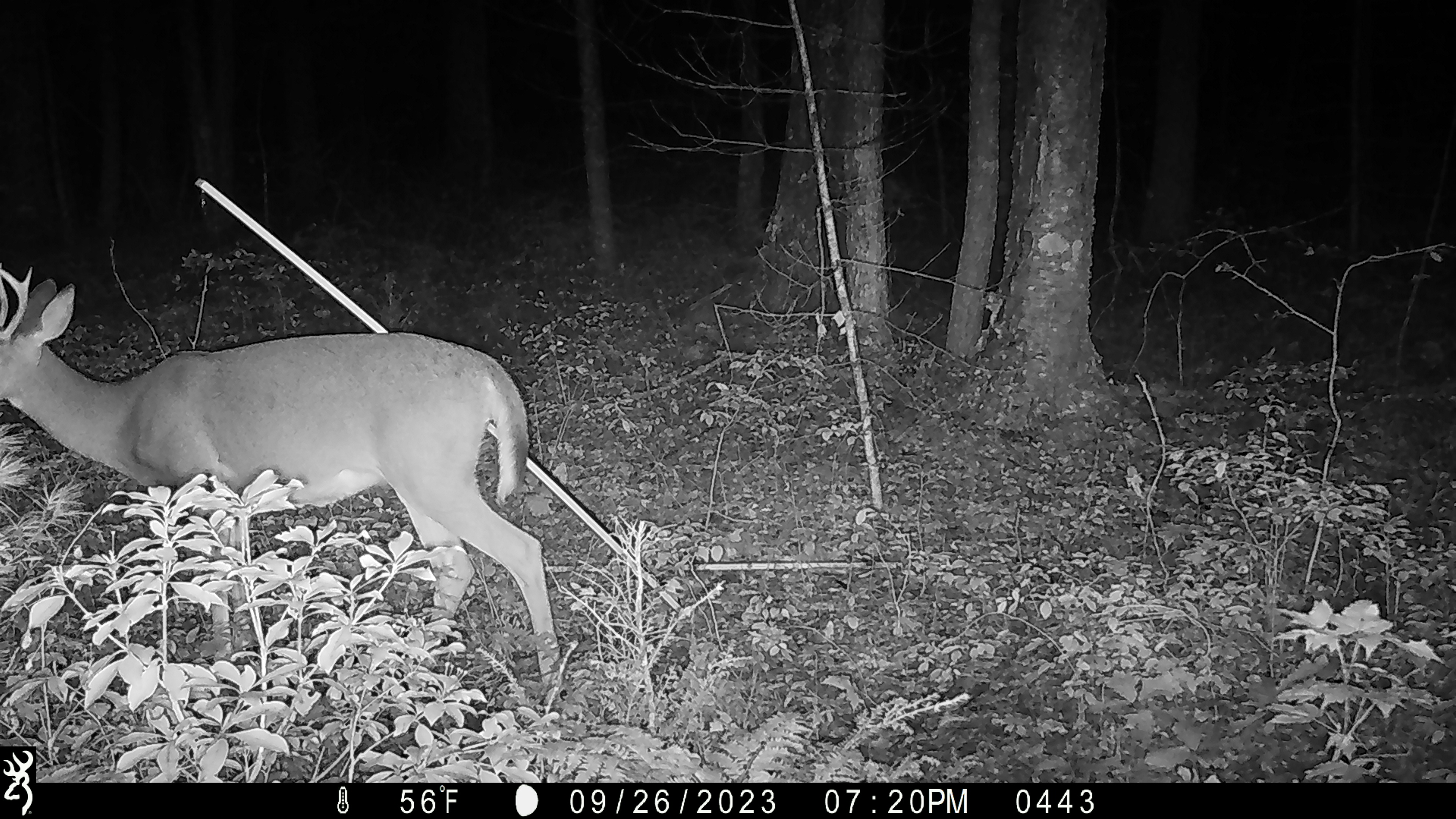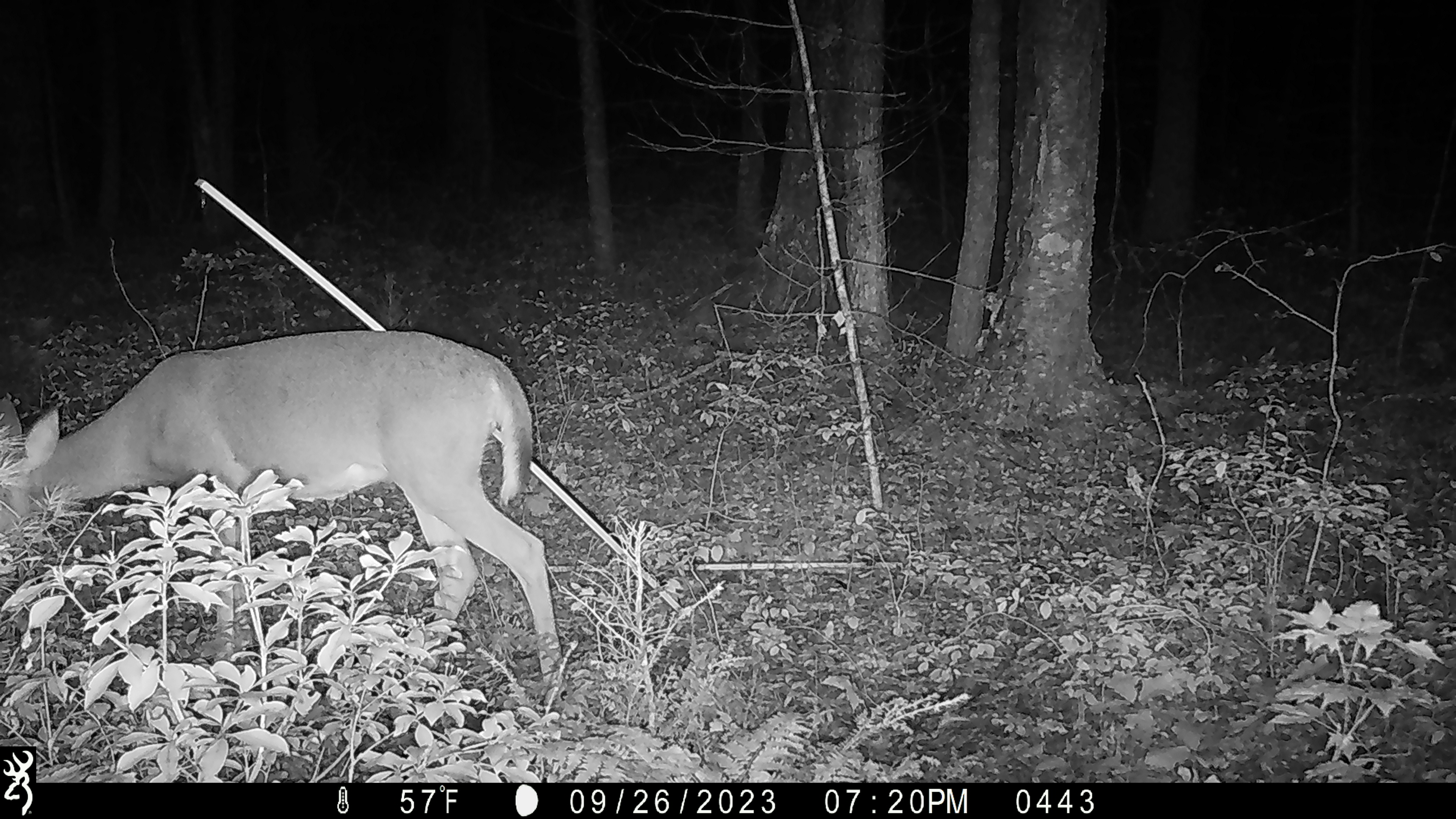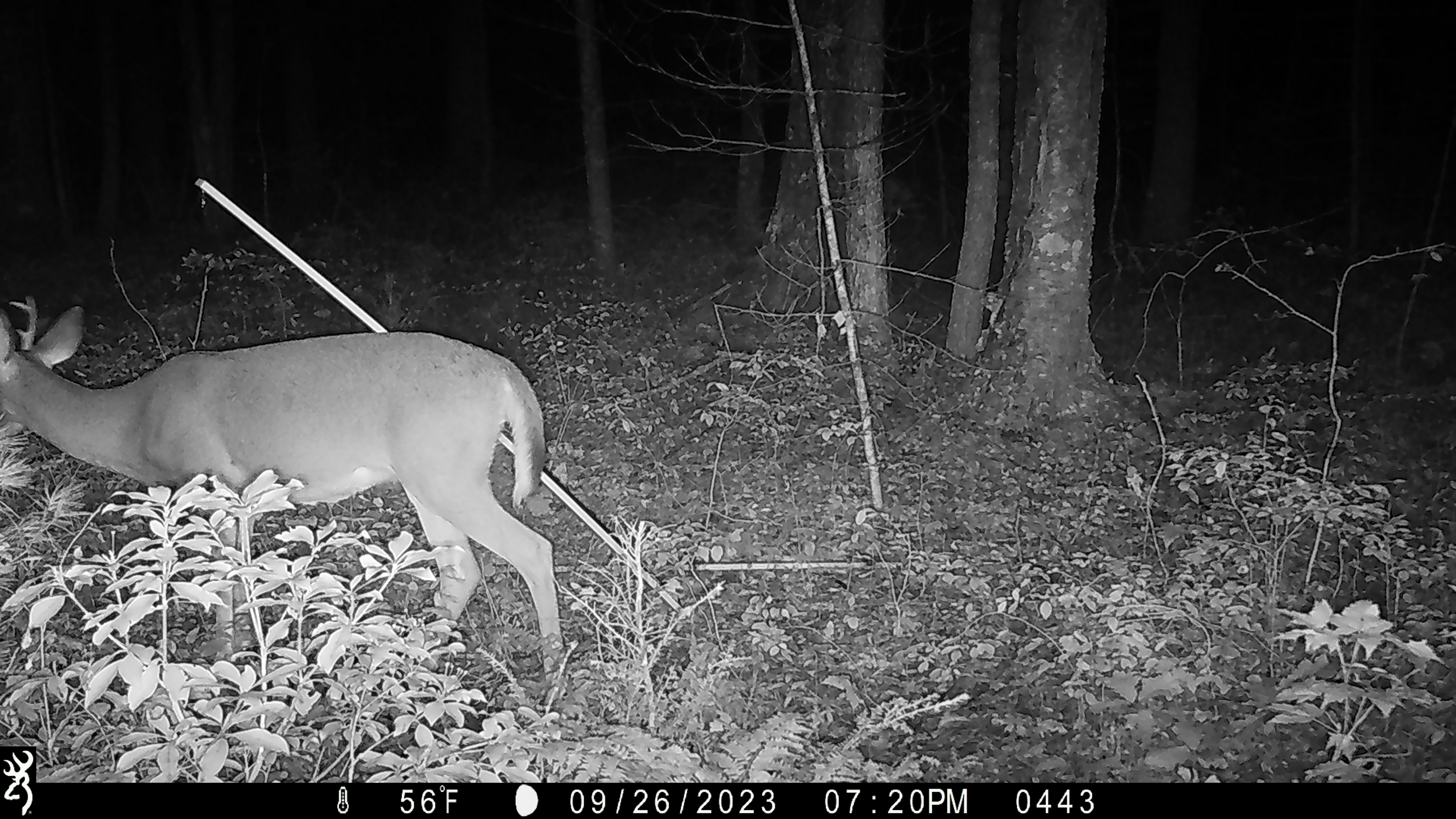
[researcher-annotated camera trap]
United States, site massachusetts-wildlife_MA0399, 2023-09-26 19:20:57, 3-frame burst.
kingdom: Animalia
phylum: Chordata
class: Mammalia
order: Artiodactyla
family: Cervidae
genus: Odocoileus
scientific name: Odocoileus virginianus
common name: white-tailed deer